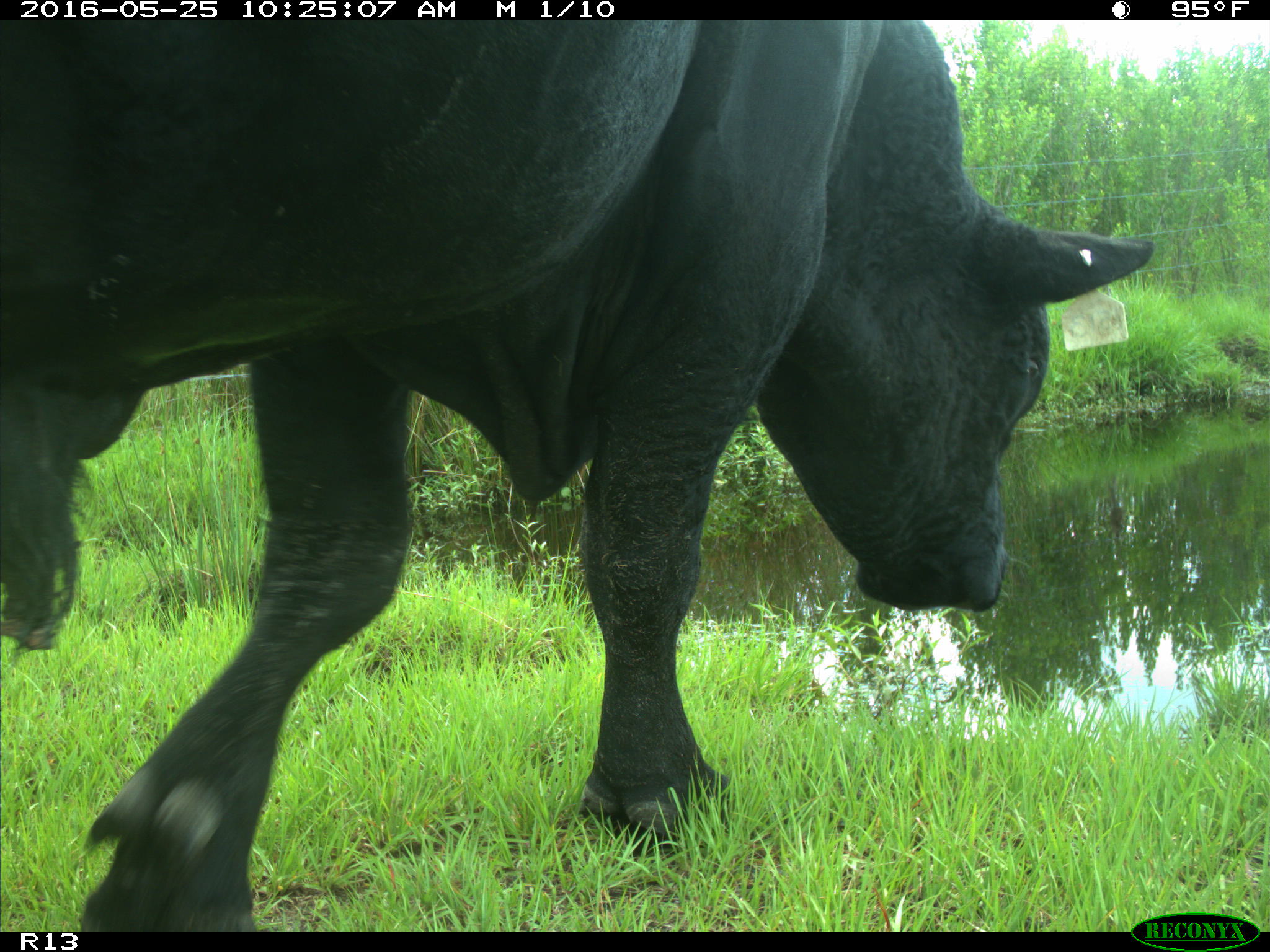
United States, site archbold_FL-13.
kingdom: Animalia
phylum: Chordata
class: Mammalia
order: Artiodactyla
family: Bovidae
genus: Bos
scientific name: Bos taurus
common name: domestic cow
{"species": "Bos taurus (domestic cow)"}